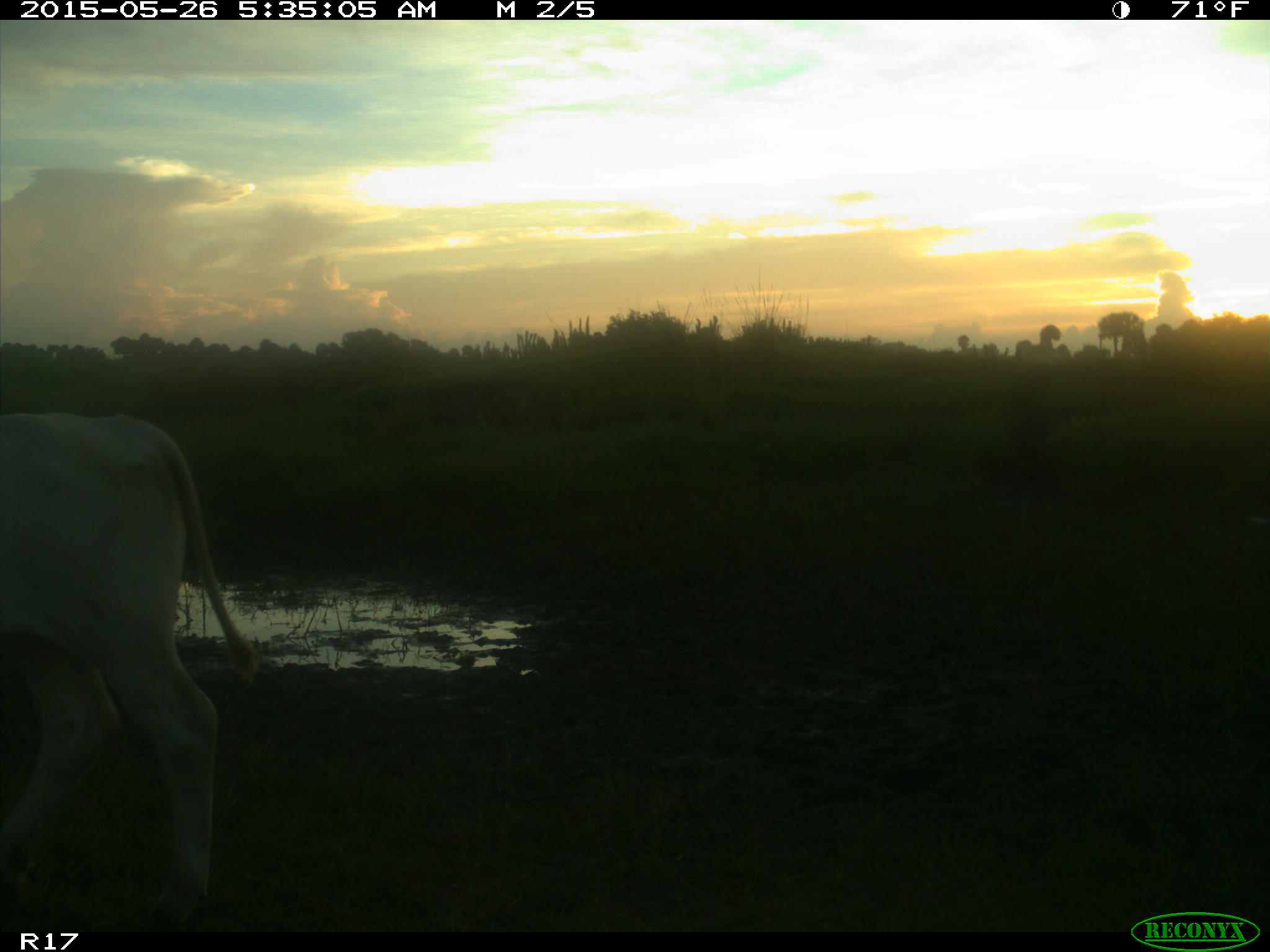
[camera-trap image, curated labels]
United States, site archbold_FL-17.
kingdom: Animalia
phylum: Chordata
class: Mammalia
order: Artiodactyla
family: Bovidae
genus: Bos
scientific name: Bos taurus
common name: domestic cow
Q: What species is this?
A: Bos taurus (domestic cow).